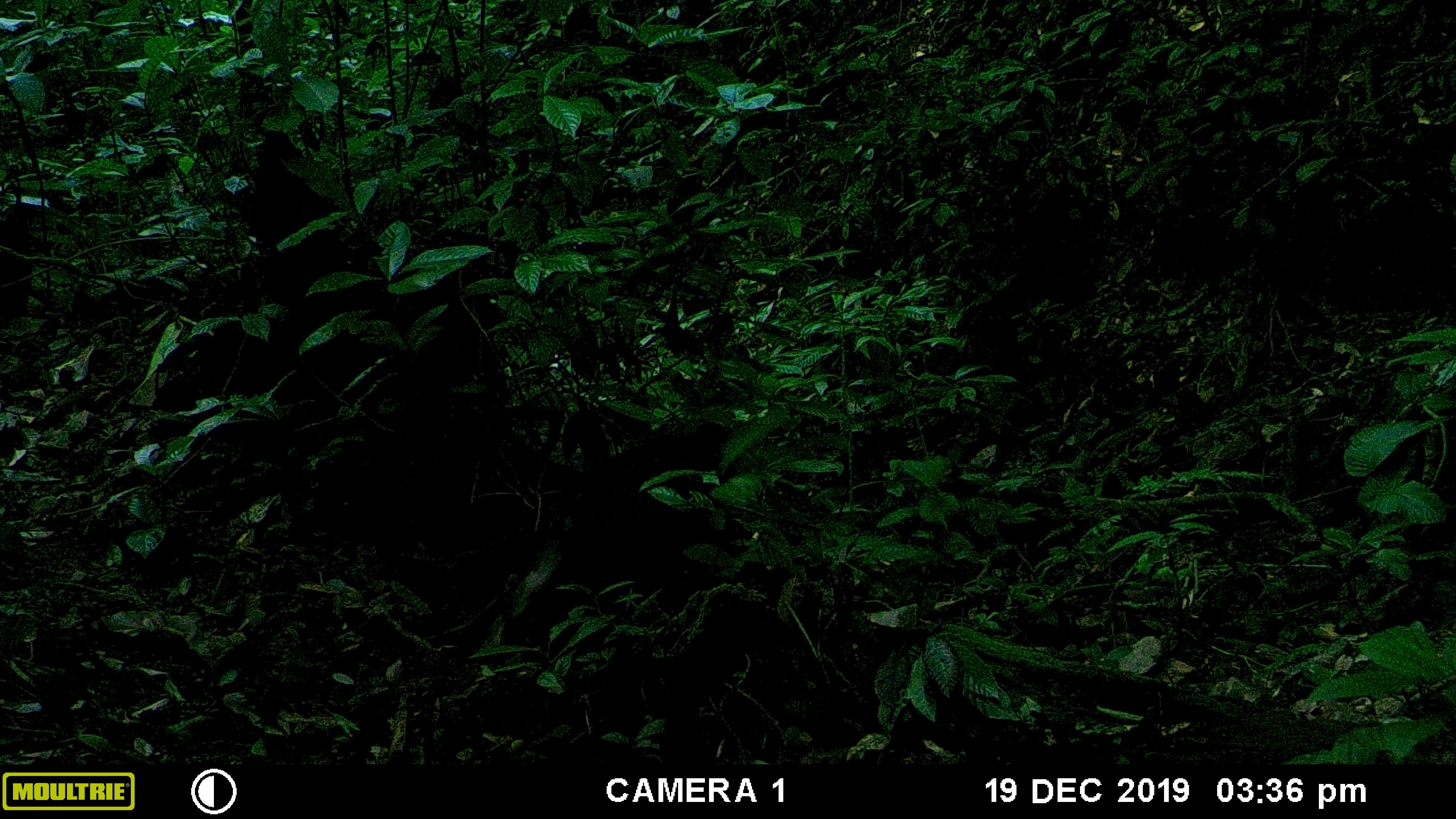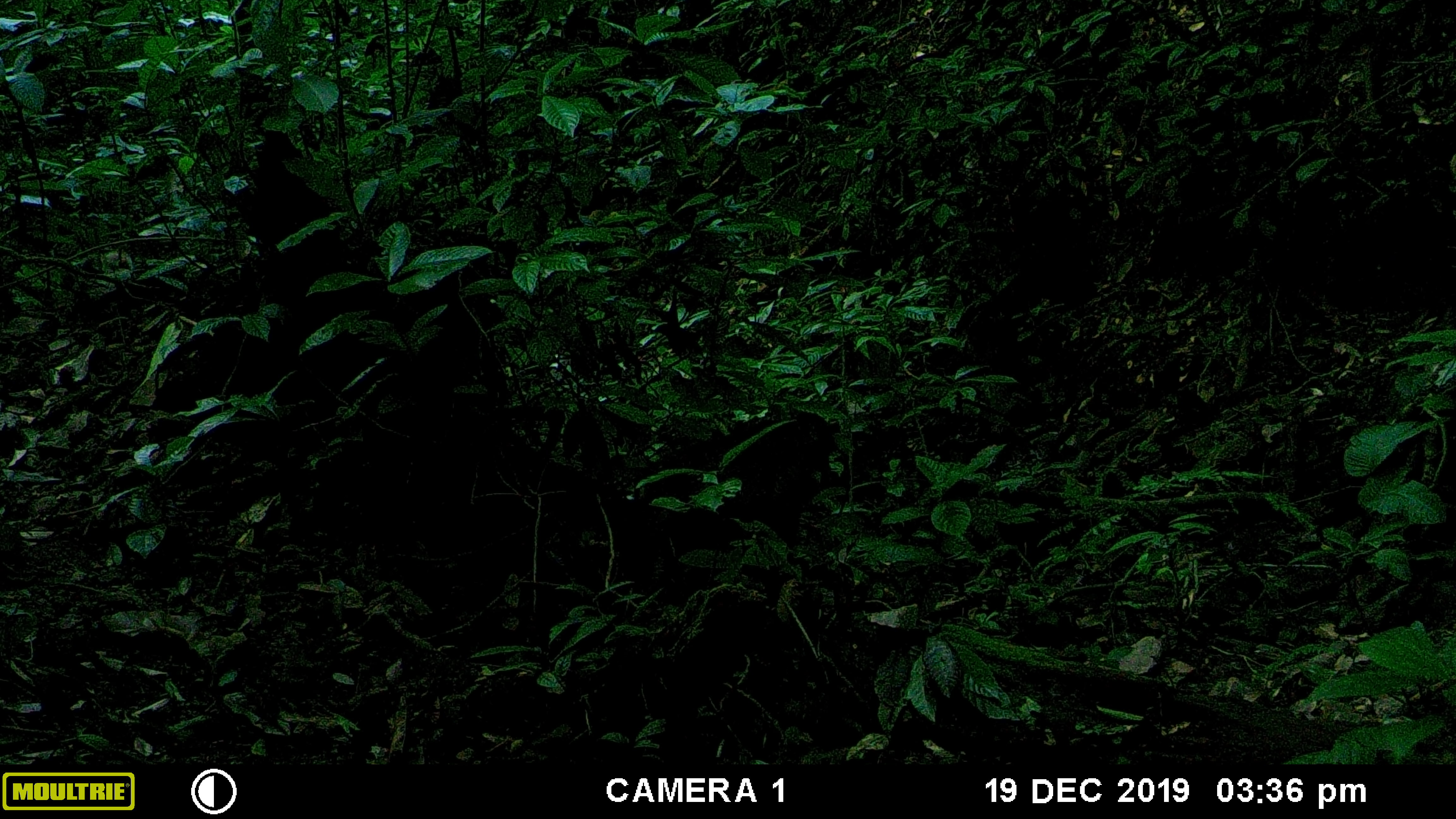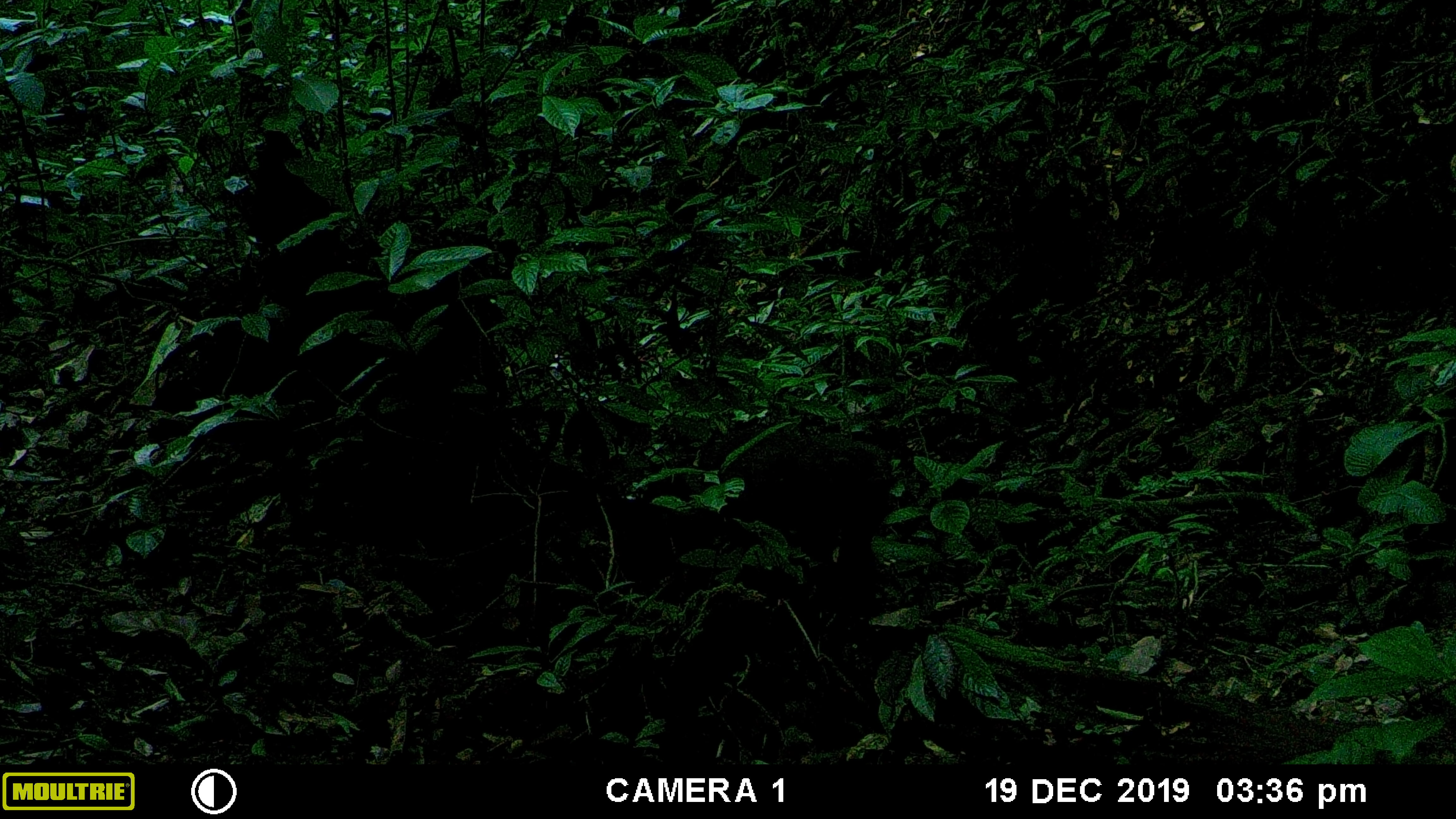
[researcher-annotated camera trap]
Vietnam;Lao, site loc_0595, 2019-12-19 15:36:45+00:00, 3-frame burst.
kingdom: Animalia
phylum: Chordata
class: Mammalia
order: Primates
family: Cercopithecidae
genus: Macaca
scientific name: Macaca arctoides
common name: stump-tailed macaque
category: stump tailed macaque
Stump tailed macaque (stump-tailed macaque) (Macaca arctoides). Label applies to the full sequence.